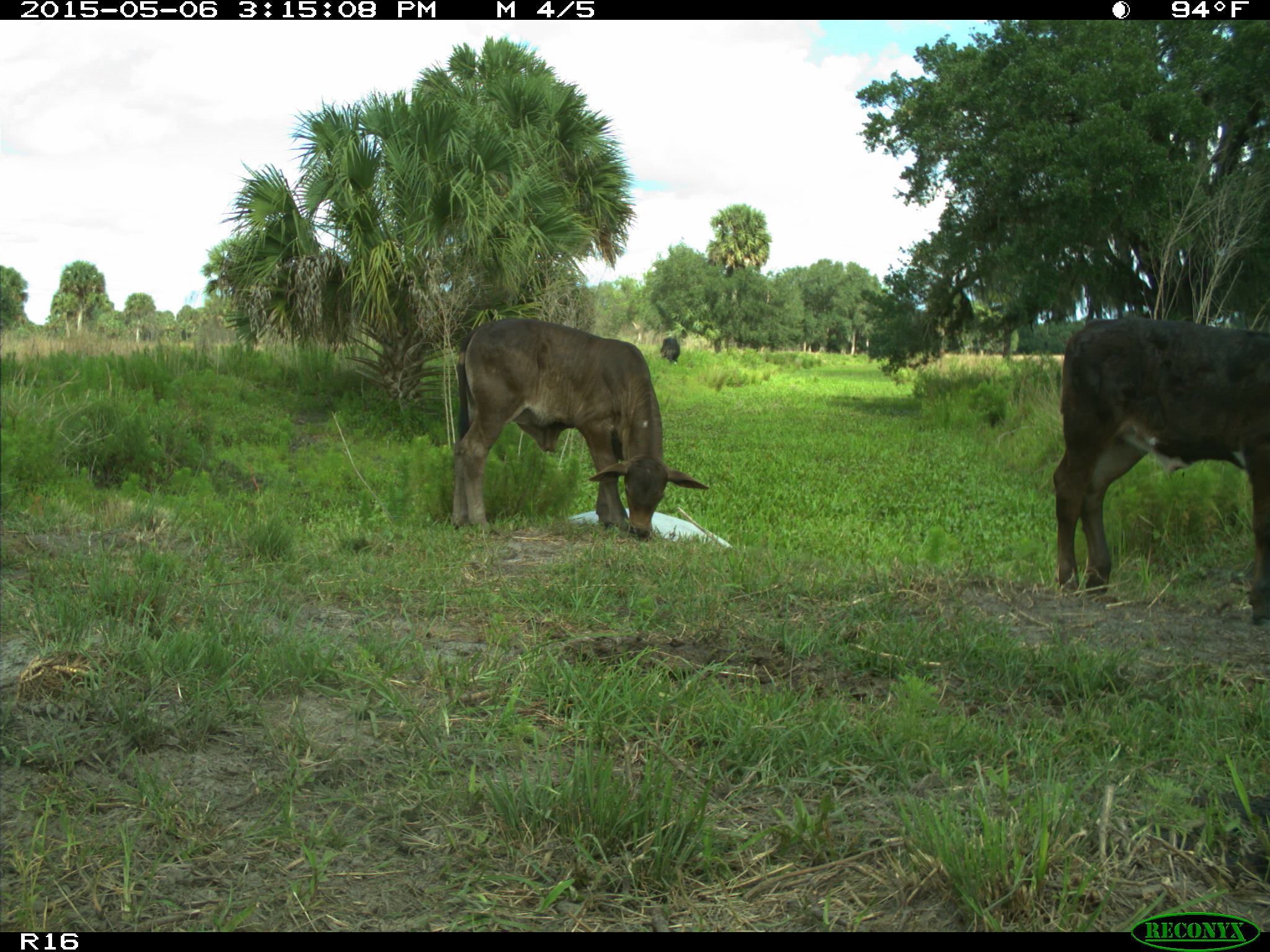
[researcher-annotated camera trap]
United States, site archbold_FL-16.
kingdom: Animalia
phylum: Chordata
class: Mammalia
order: Artiodactyla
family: Bovidae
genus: Bos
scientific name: Bos taurus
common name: domestic cow